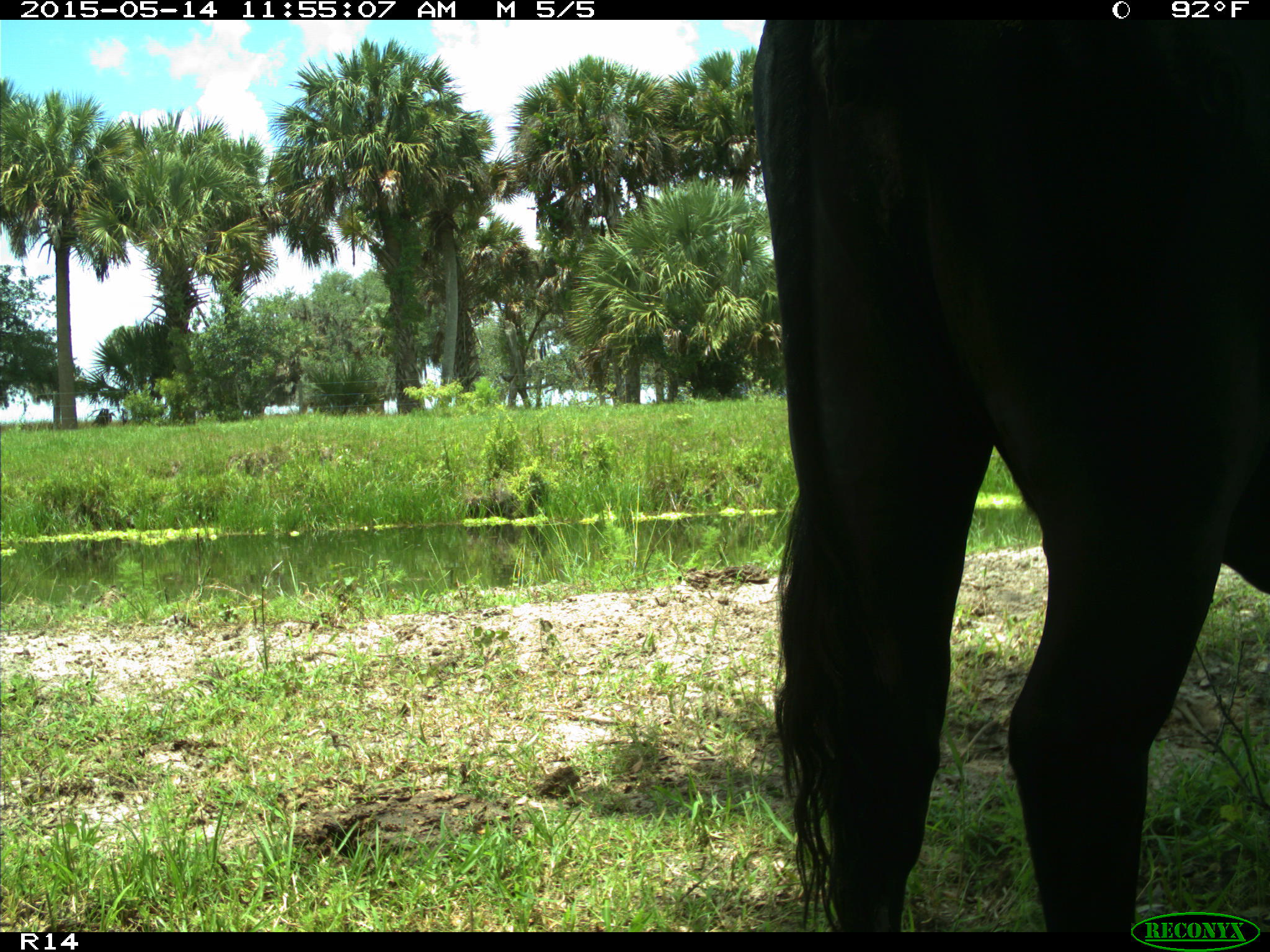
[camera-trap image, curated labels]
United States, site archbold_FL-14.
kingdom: Animalia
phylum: Chordata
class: Mammalia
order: Artiodactyla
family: Bovidae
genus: Bos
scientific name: Bos taurus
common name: domestic cow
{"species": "Bos taurus (domestic cow)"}